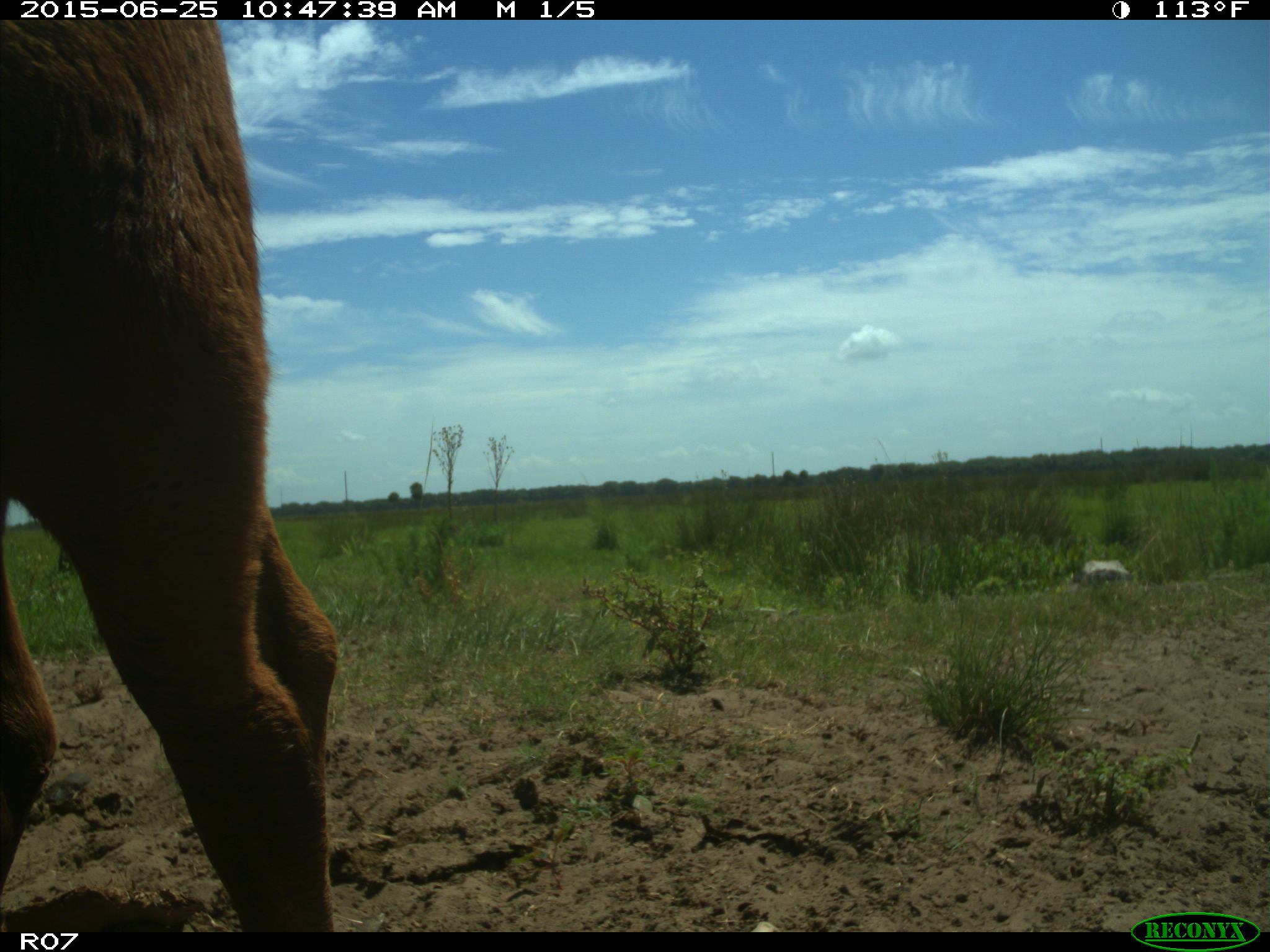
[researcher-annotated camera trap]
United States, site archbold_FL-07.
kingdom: Animalia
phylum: Chordata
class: Mammalia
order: Artiodactyla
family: Bovidae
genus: Bos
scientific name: Bos taurus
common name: domestic cow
Bos taurus (domestic cow).